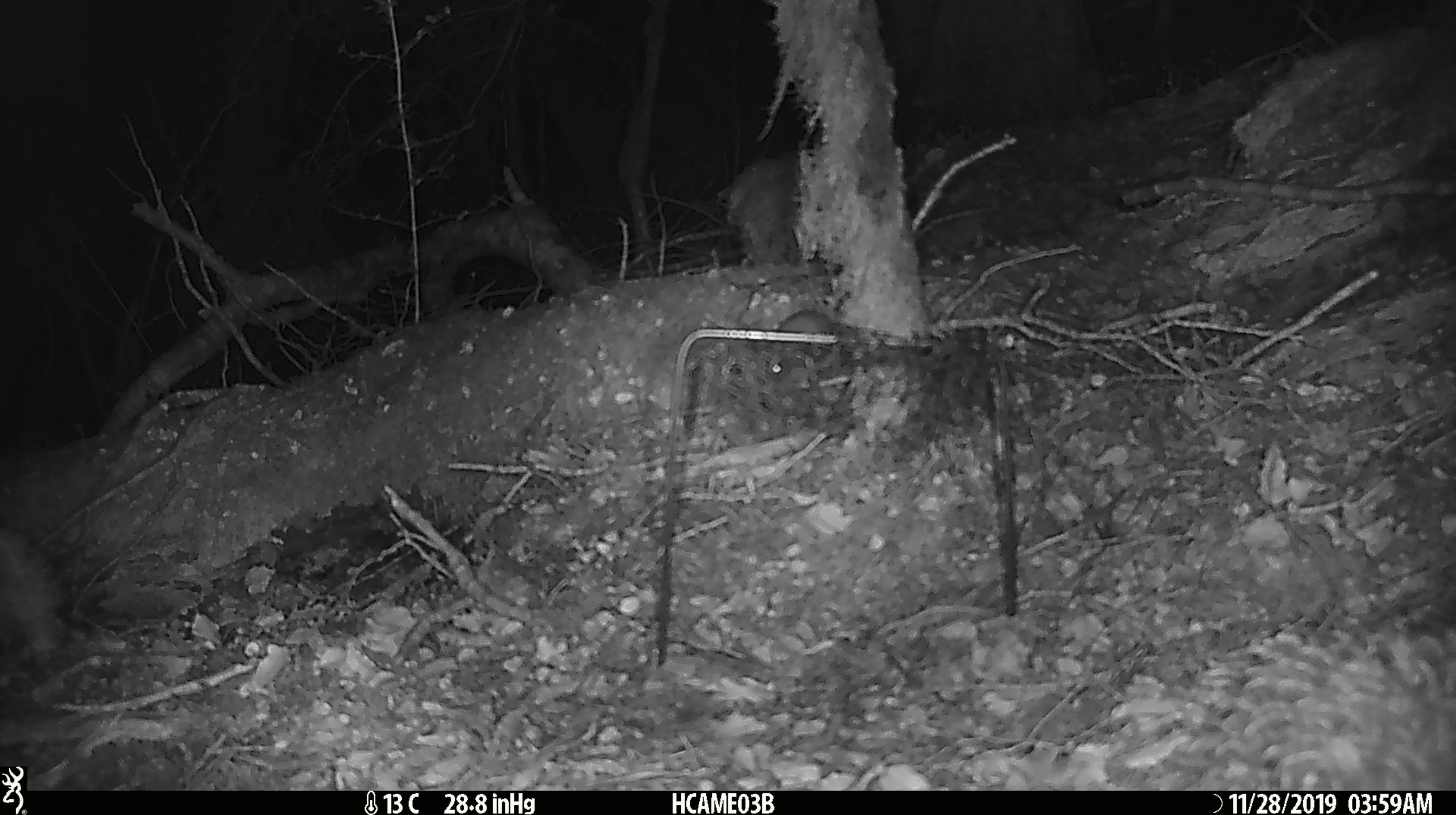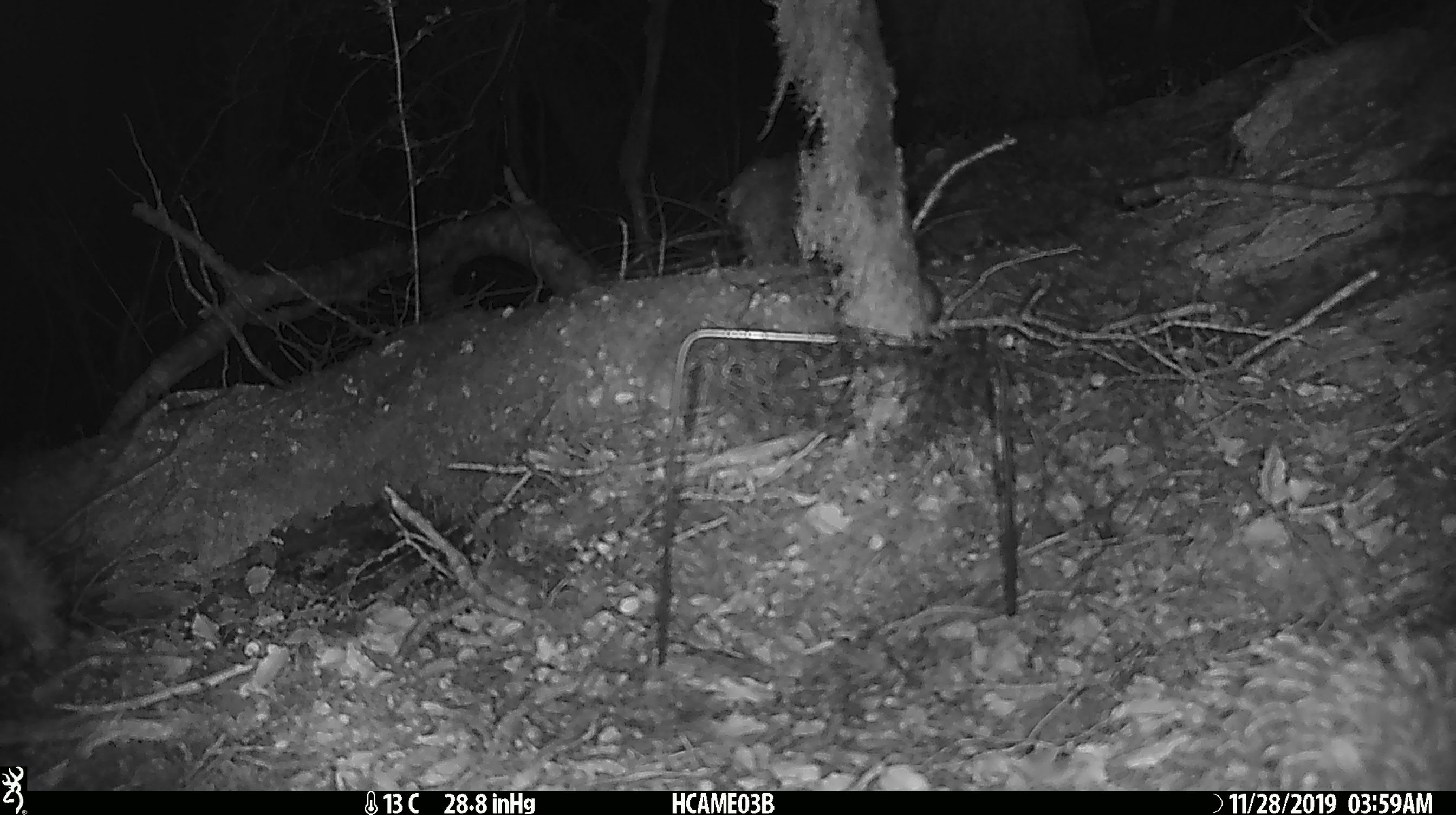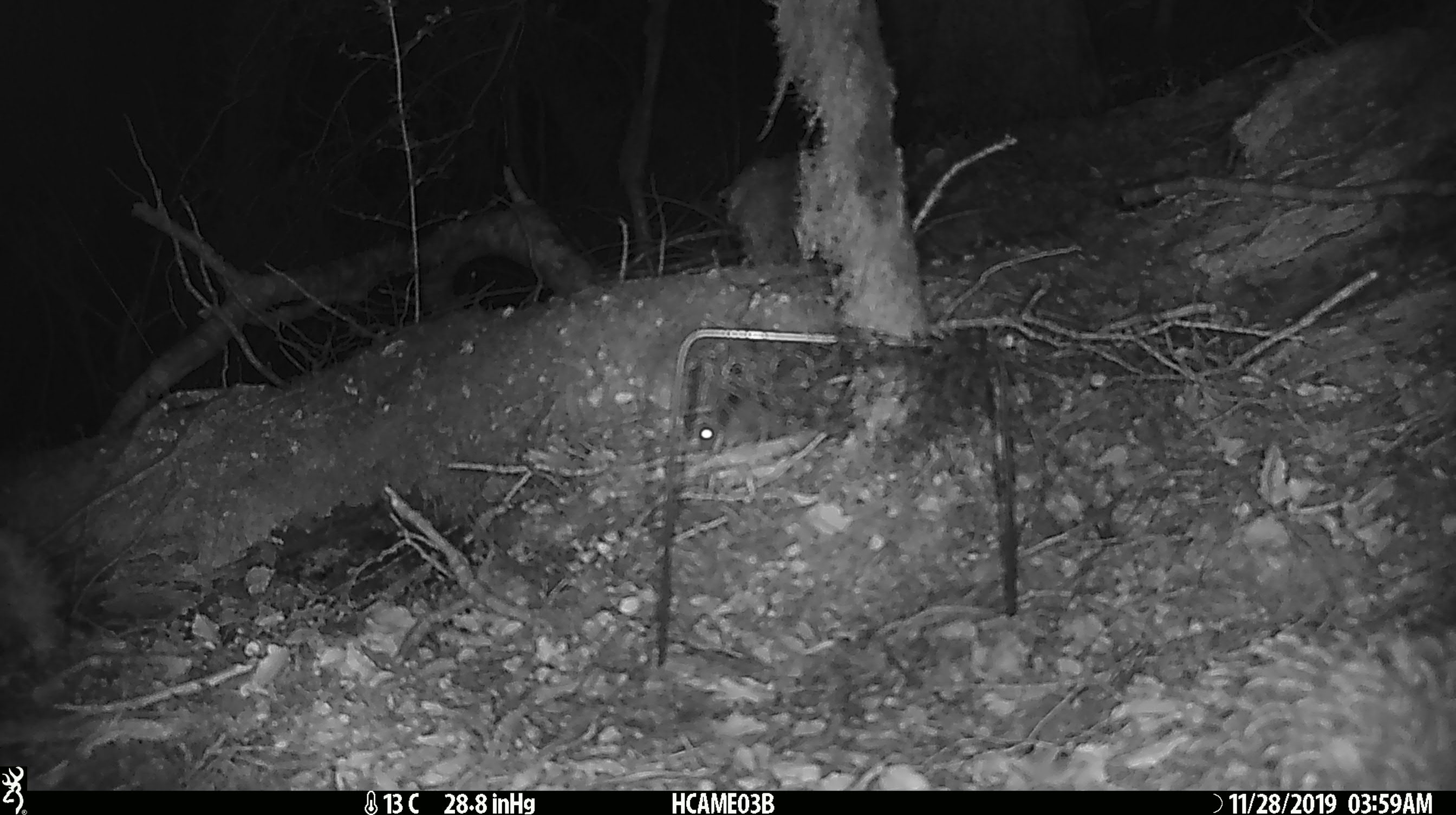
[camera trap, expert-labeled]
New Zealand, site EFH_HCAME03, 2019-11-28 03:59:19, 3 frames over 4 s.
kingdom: Animalia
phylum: Chordata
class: Mammalia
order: Rodentia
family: Muridae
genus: Mus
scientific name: Mus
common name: mouse